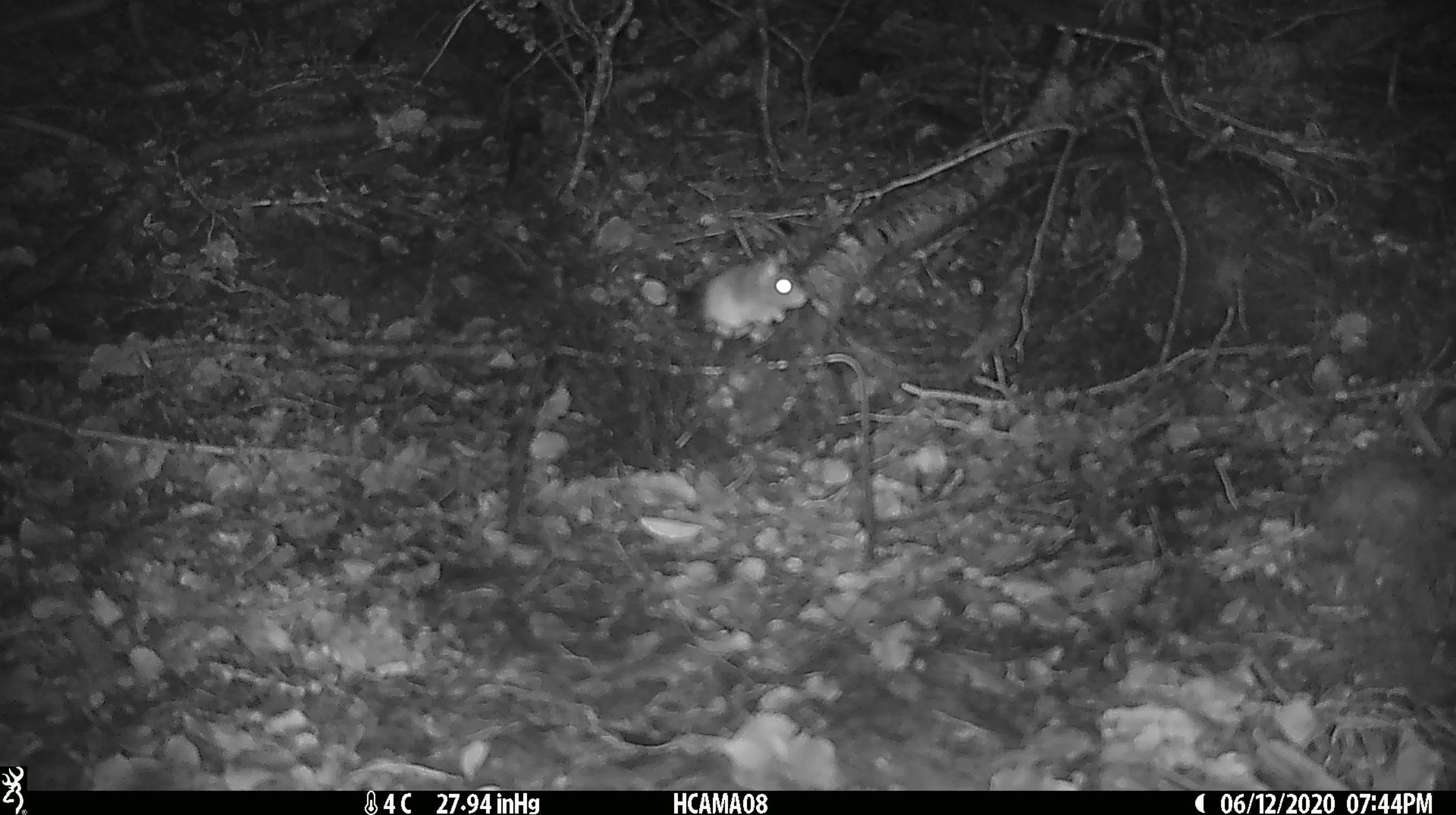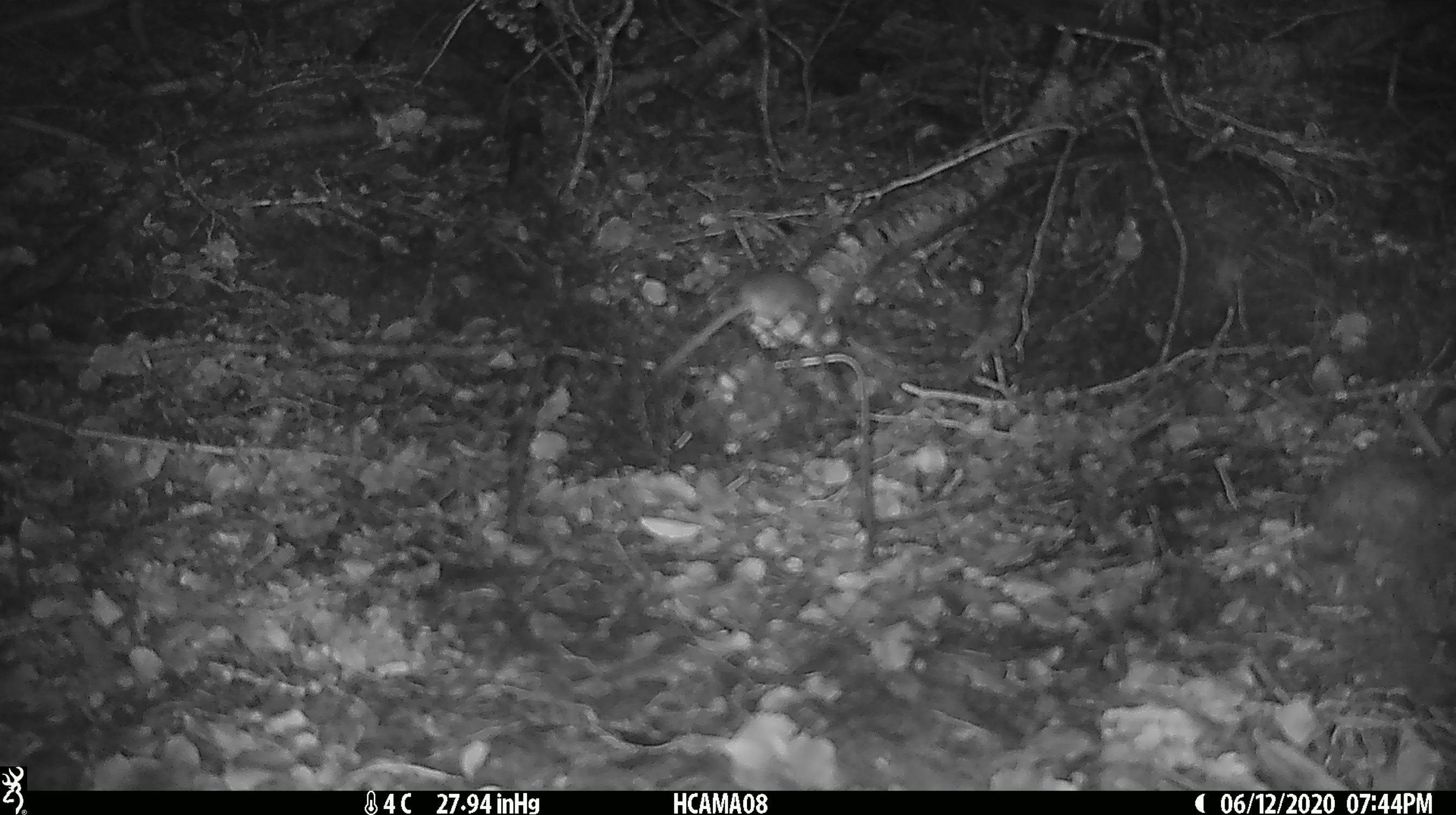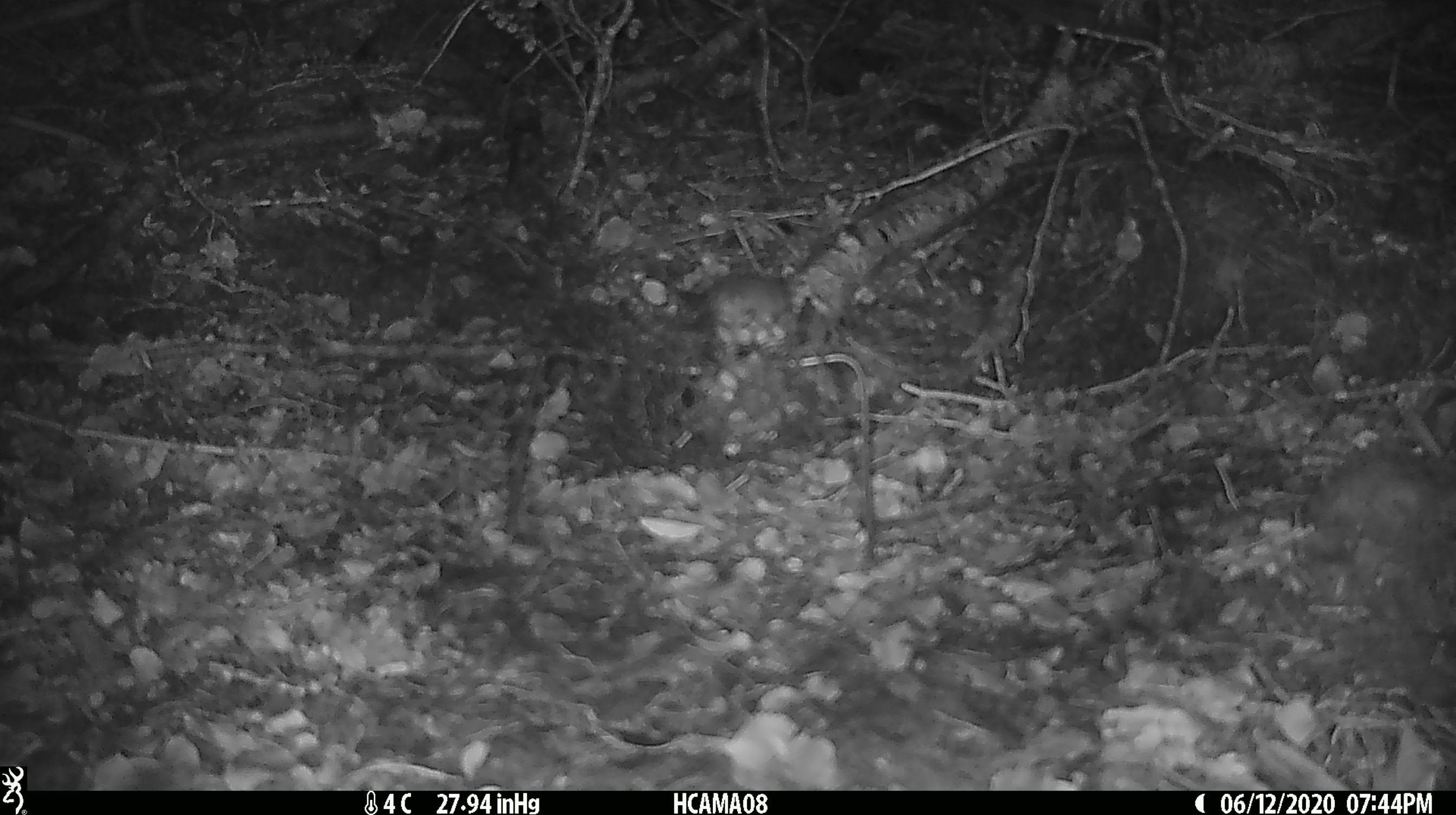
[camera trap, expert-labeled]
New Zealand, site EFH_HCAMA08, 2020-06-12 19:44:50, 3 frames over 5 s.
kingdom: Animalia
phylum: Chordata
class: Mammalia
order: Rodentia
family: Muridae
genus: Mus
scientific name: Mus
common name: mouse